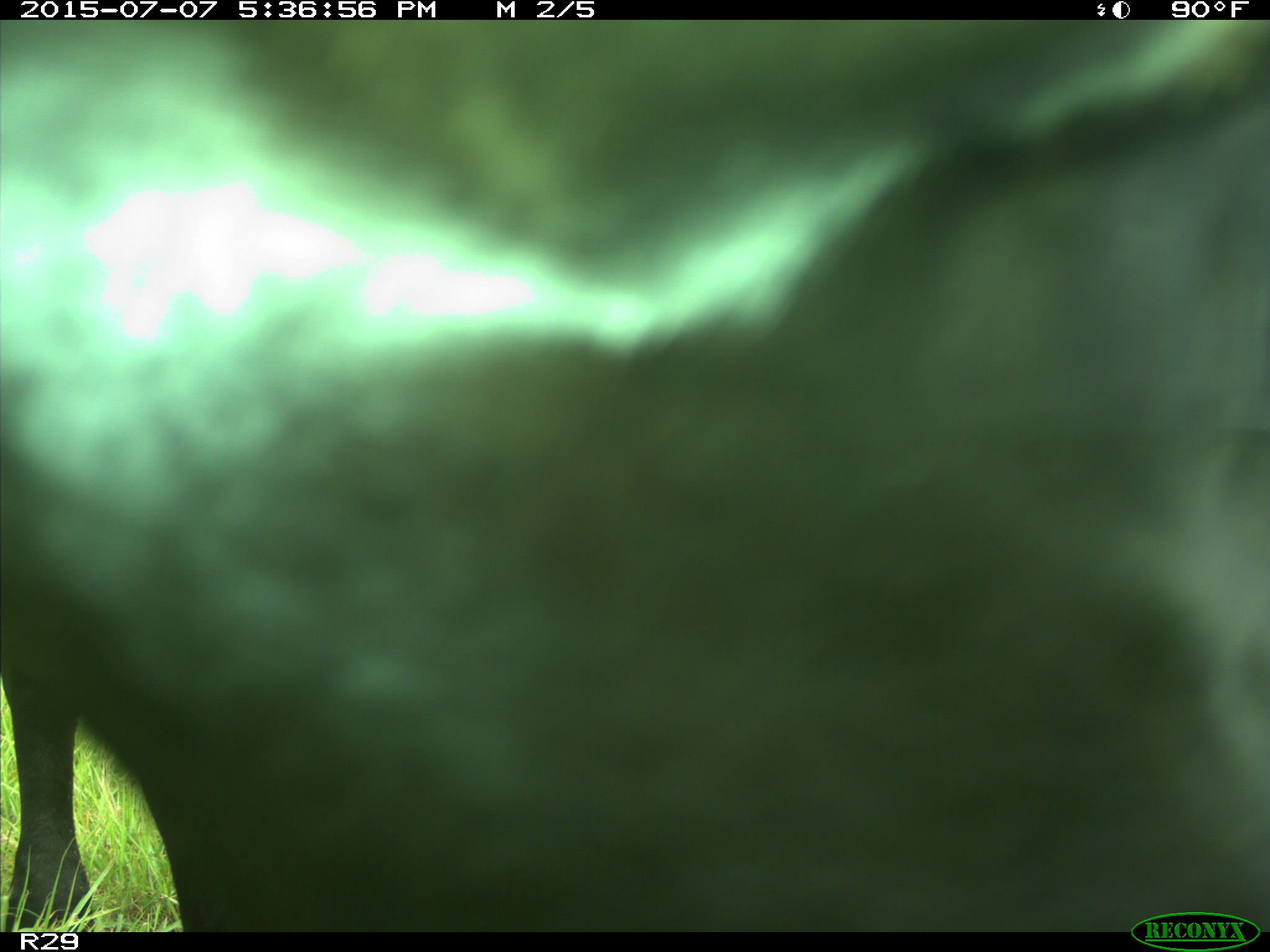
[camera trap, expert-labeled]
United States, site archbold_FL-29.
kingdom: Animalia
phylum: Chordata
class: Mammalia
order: Artiodactyla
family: Bovidae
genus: Bos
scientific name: Bos taurus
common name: domestic cow